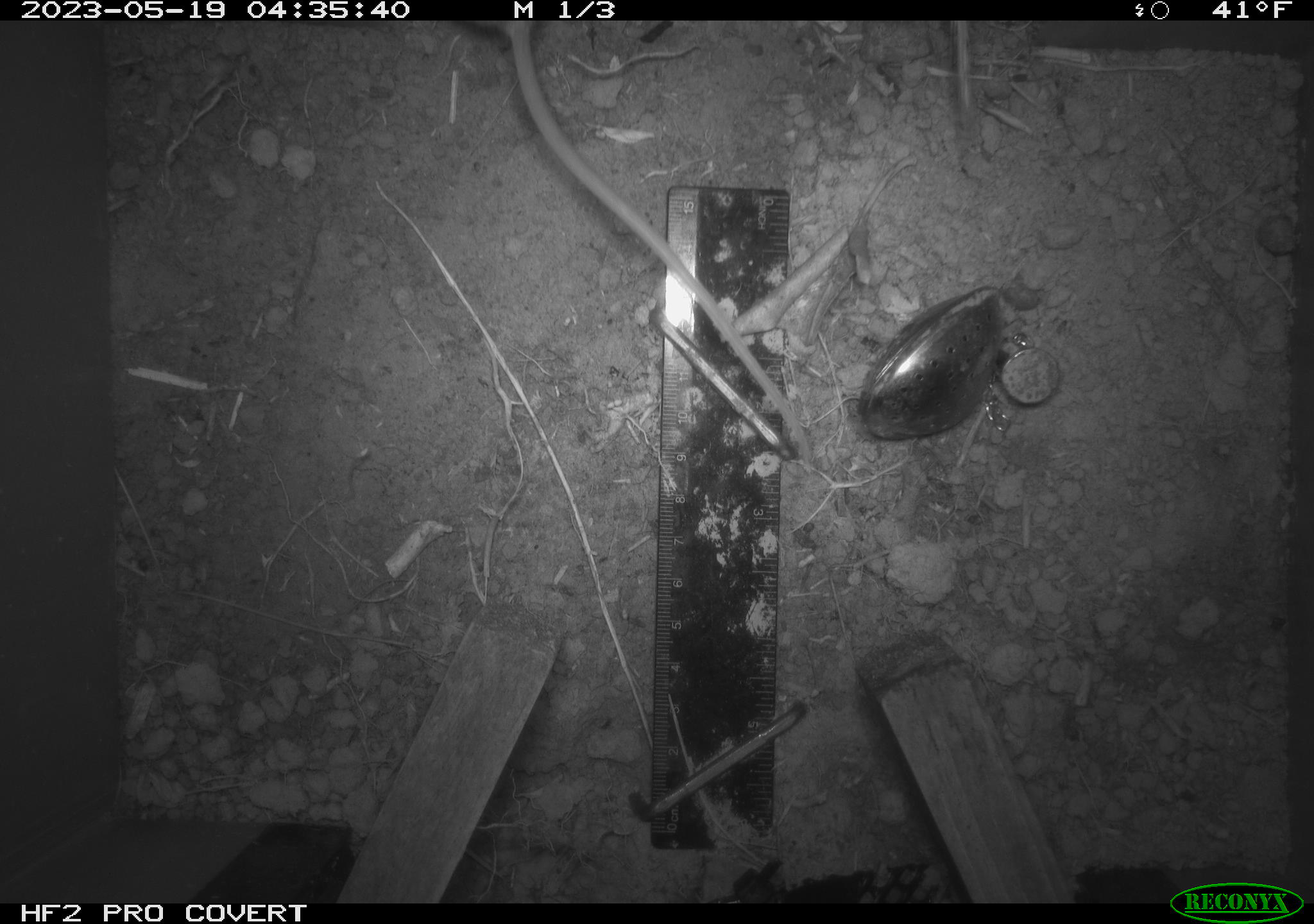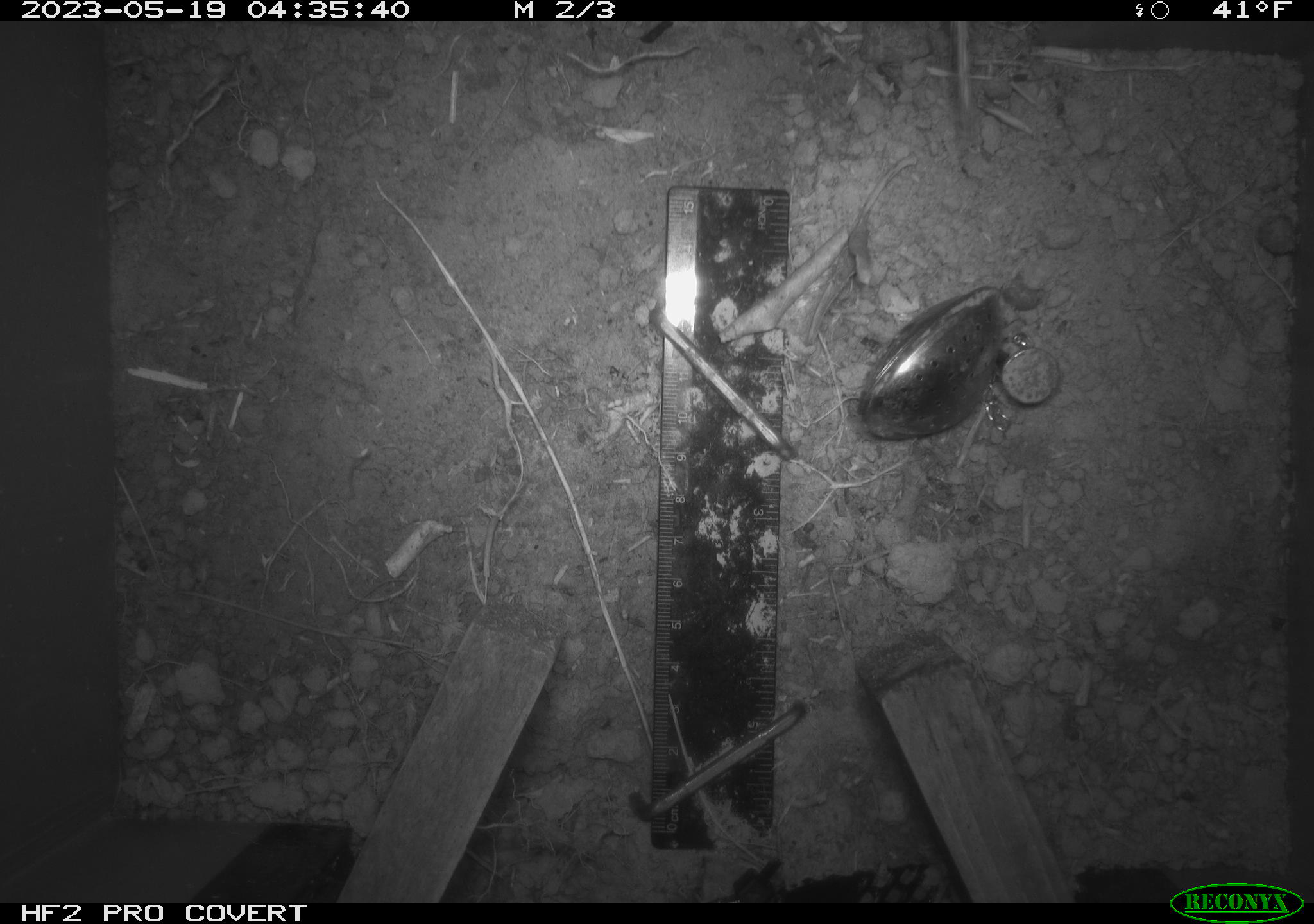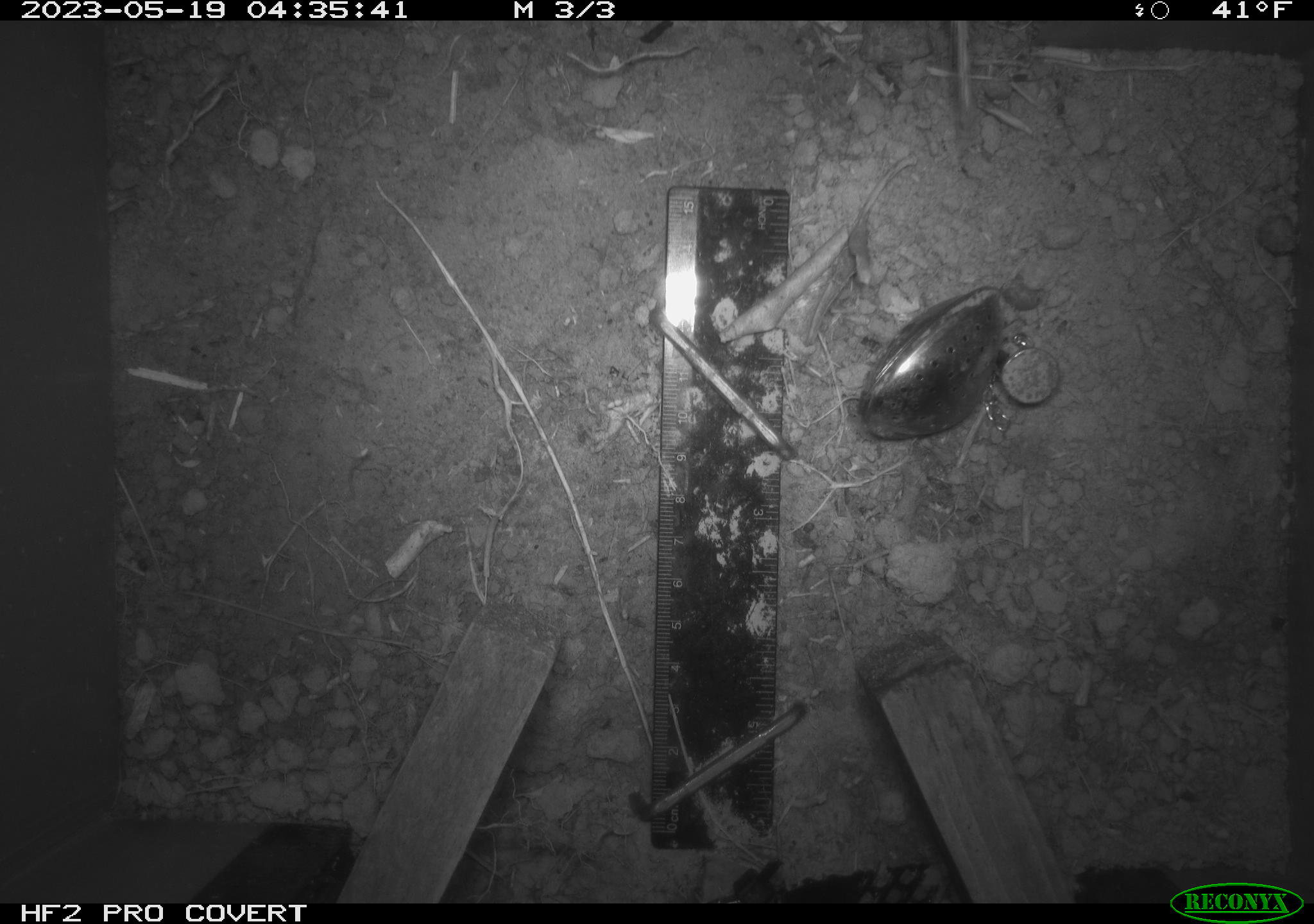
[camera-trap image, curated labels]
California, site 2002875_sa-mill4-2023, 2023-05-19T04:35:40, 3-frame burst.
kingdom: Animalia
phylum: Chordata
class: Mammalia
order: Rodentia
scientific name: Rodentia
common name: mouse species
Mouse species (Rodentia).